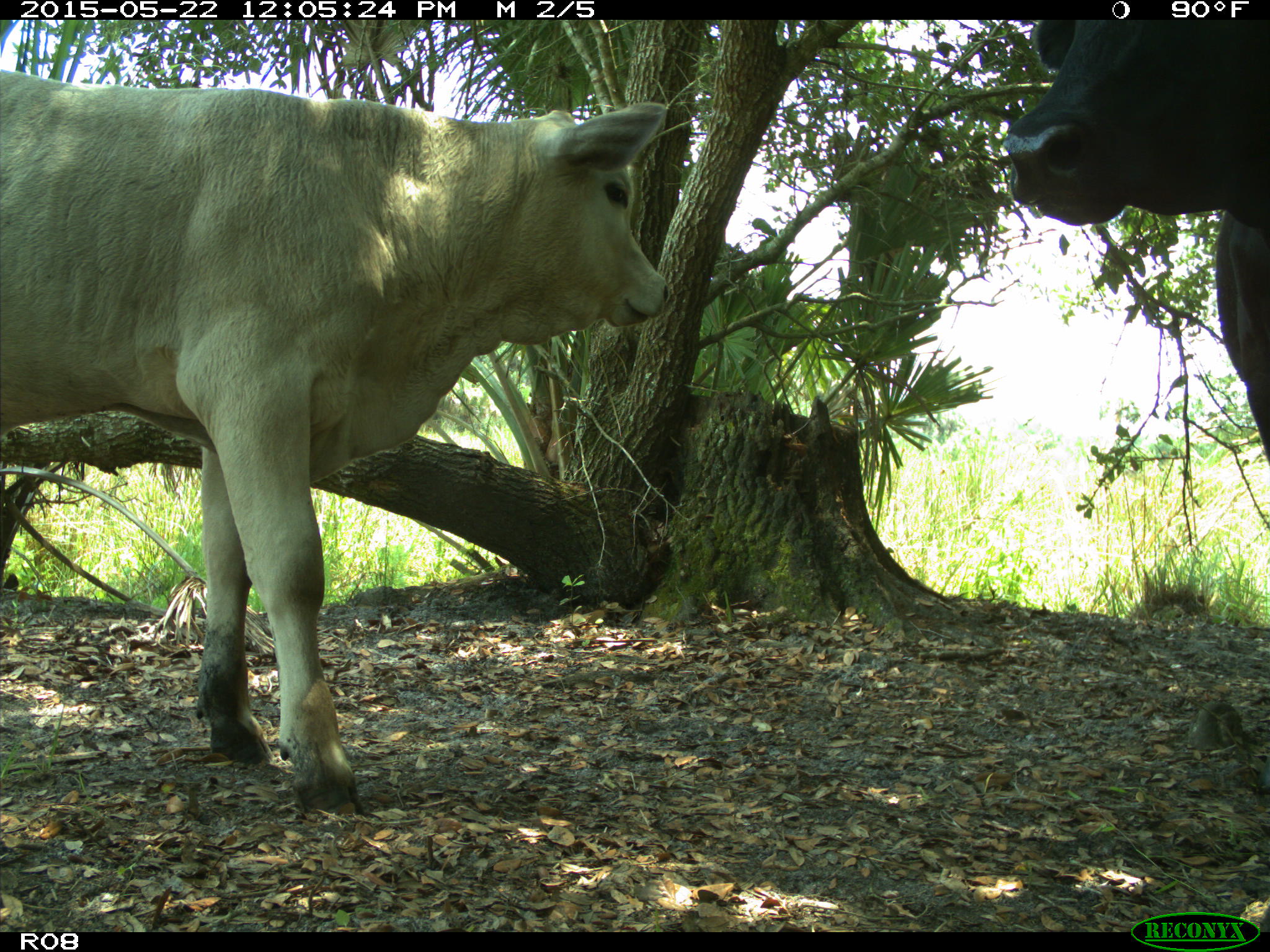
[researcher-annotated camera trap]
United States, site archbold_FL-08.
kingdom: Animalia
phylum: Chordata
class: Mammalia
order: Artiodactyla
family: Bovidae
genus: Bos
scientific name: Bos taurus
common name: domestic cow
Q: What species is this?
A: Bos taurus (domestic cow).